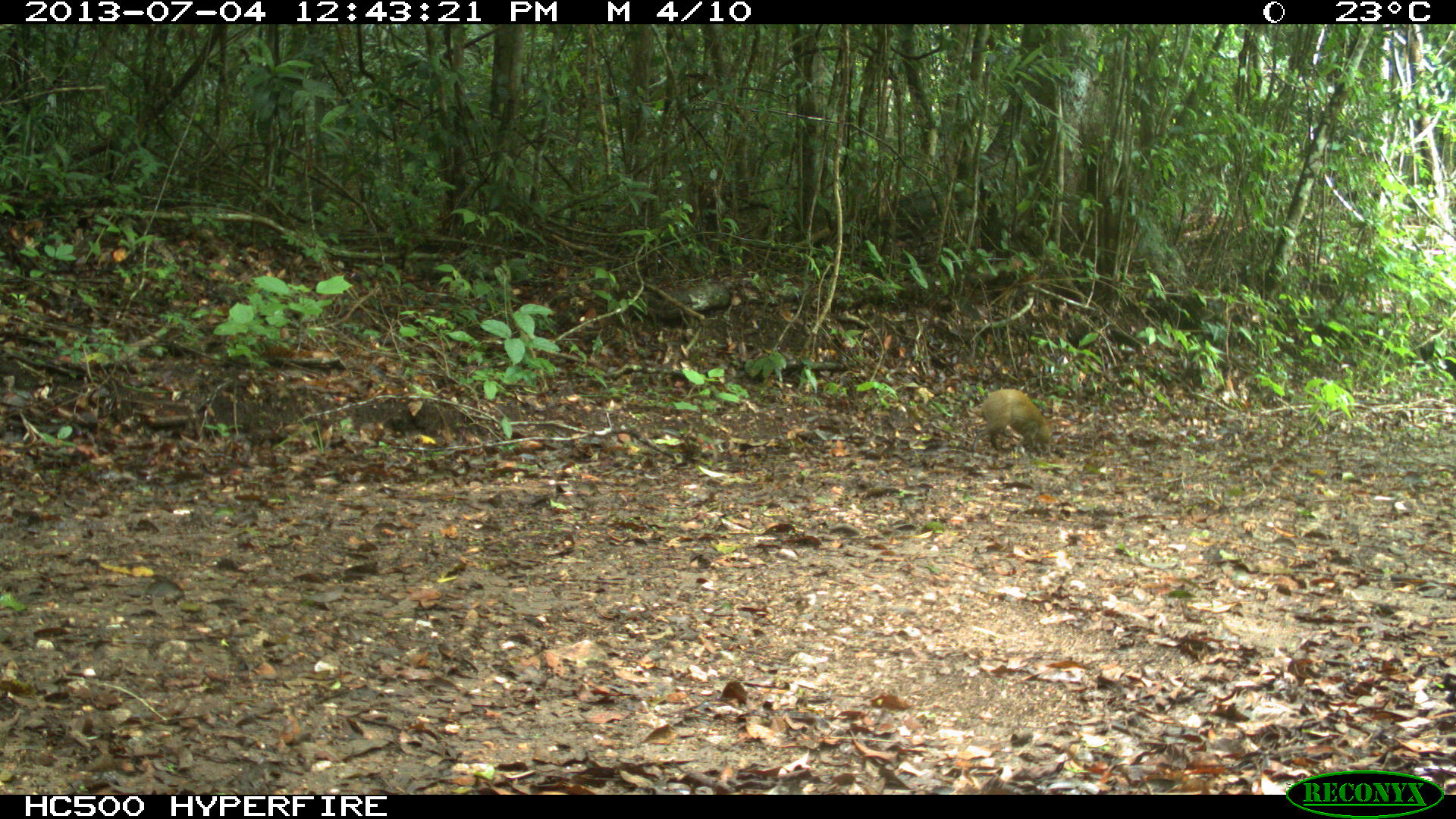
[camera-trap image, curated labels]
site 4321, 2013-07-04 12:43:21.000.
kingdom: Animalia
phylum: Chordata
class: Mammalia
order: Rodentia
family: Dasyproctidae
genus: Dasyprocta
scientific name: Dasyprocta punctata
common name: central american agouti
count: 1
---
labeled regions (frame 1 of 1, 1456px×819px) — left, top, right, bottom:
dasyprocta punctata: 969, 389, 1056, 458